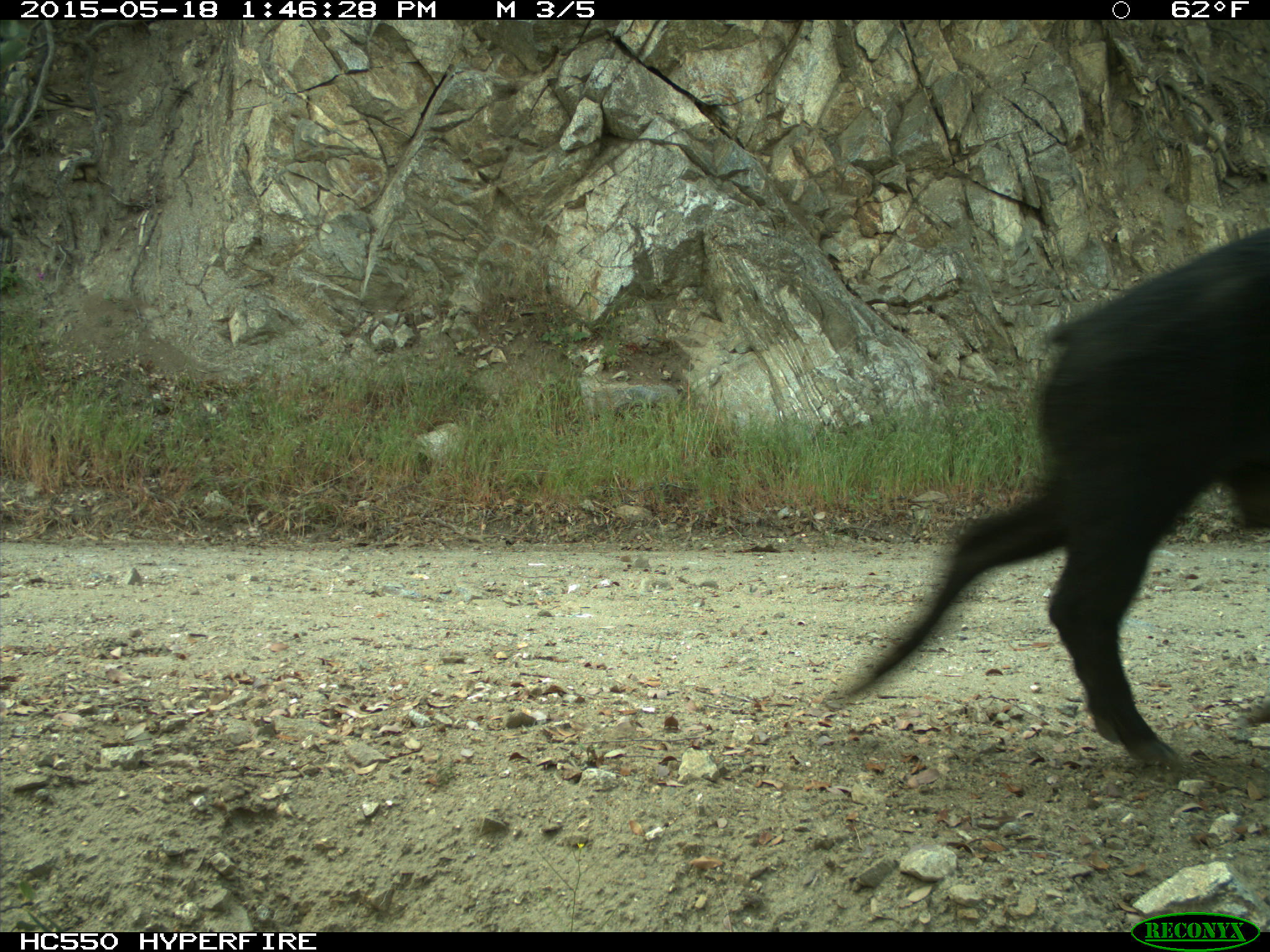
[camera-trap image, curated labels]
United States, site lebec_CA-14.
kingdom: Animalia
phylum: Chordata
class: Mammalia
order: Artiodactyla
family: Suidae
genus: Sus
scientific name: Sus scrofa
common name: wild boar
Sus scrofa (wild boar).